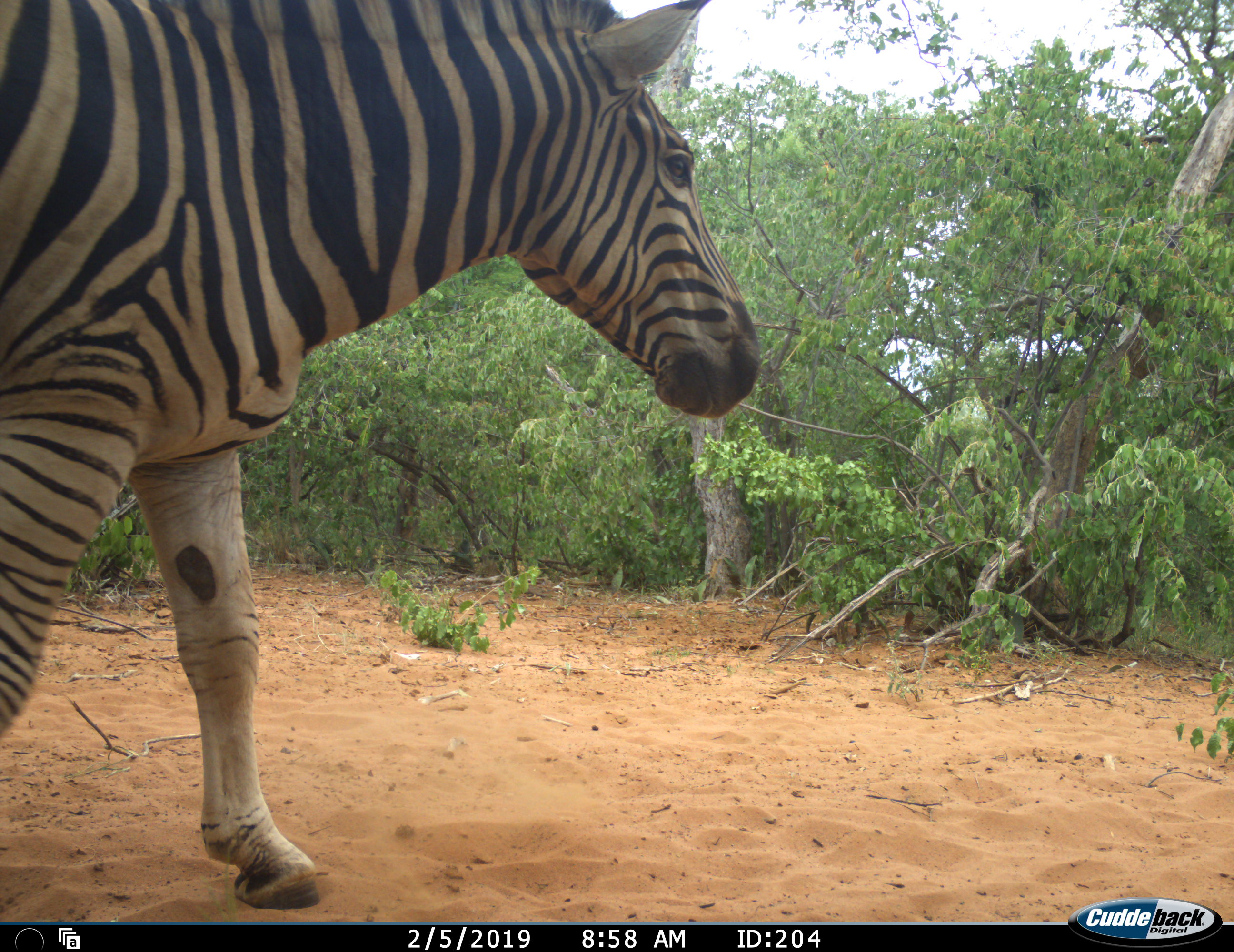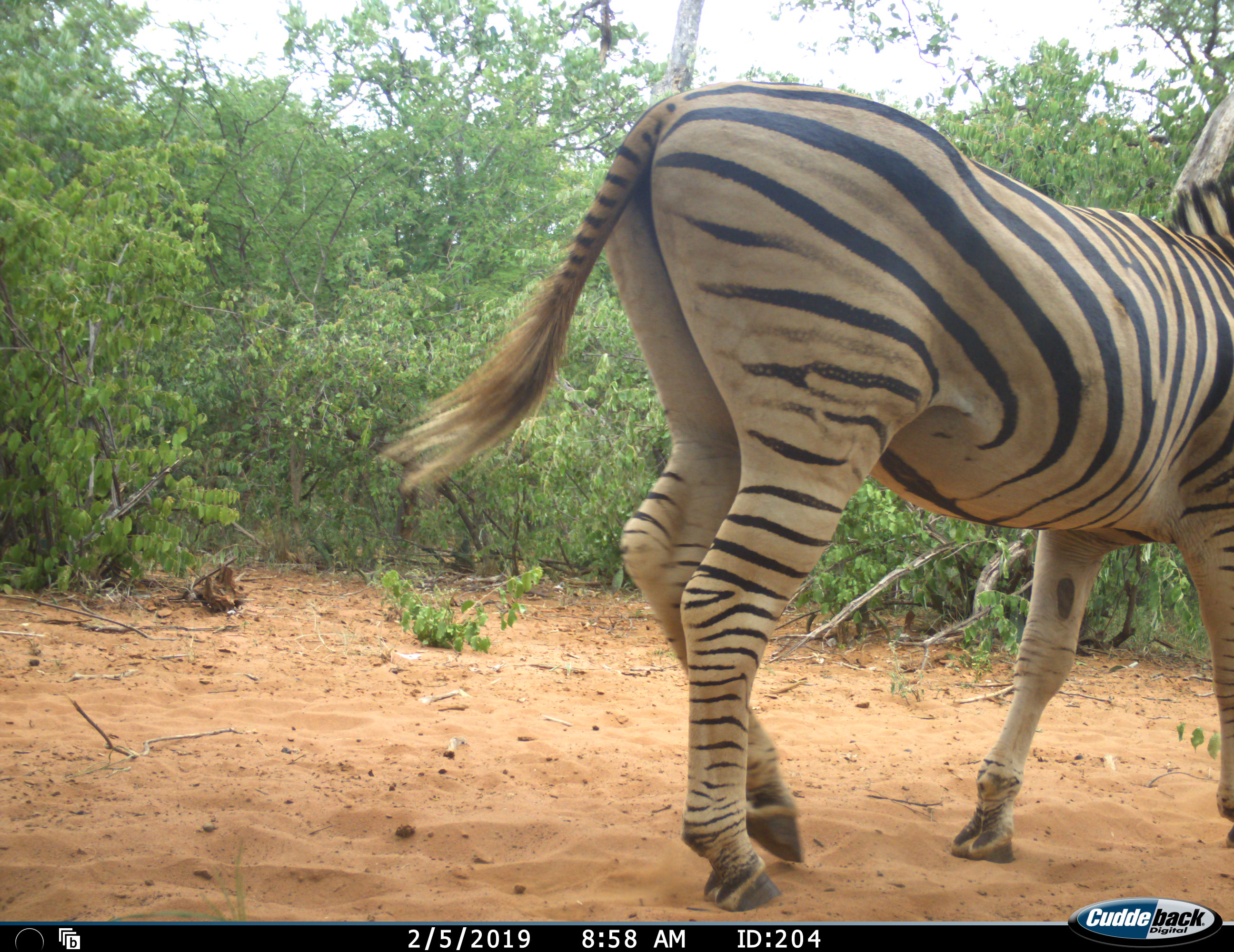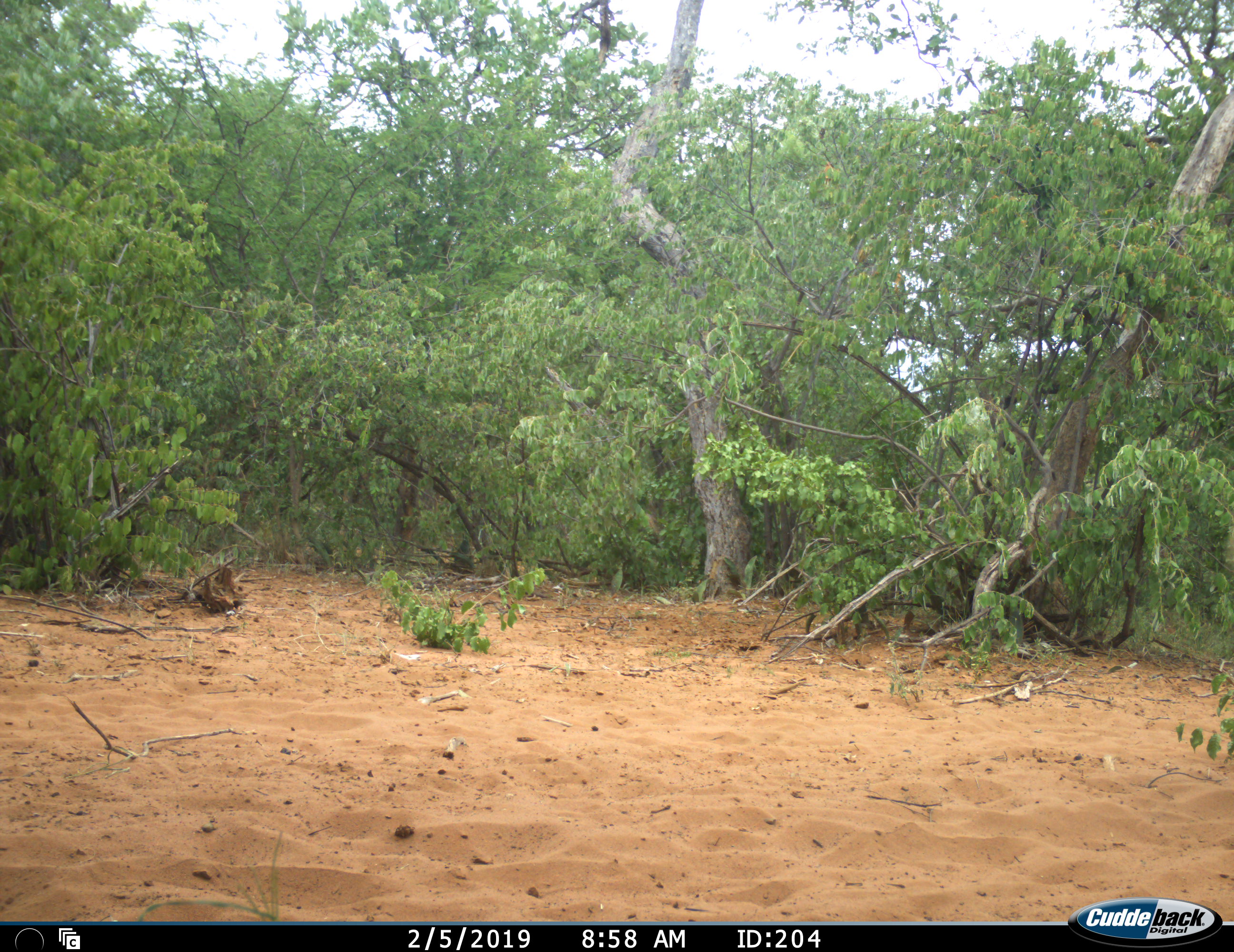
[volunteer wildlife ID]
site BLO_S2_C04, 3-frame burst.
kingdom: Animalia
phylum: Chordata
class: Mammalia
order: Perissodactyla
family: Equidae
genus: Equus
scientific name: Equus quagga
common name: plains zebra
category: zebraplains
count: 1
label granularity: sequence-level